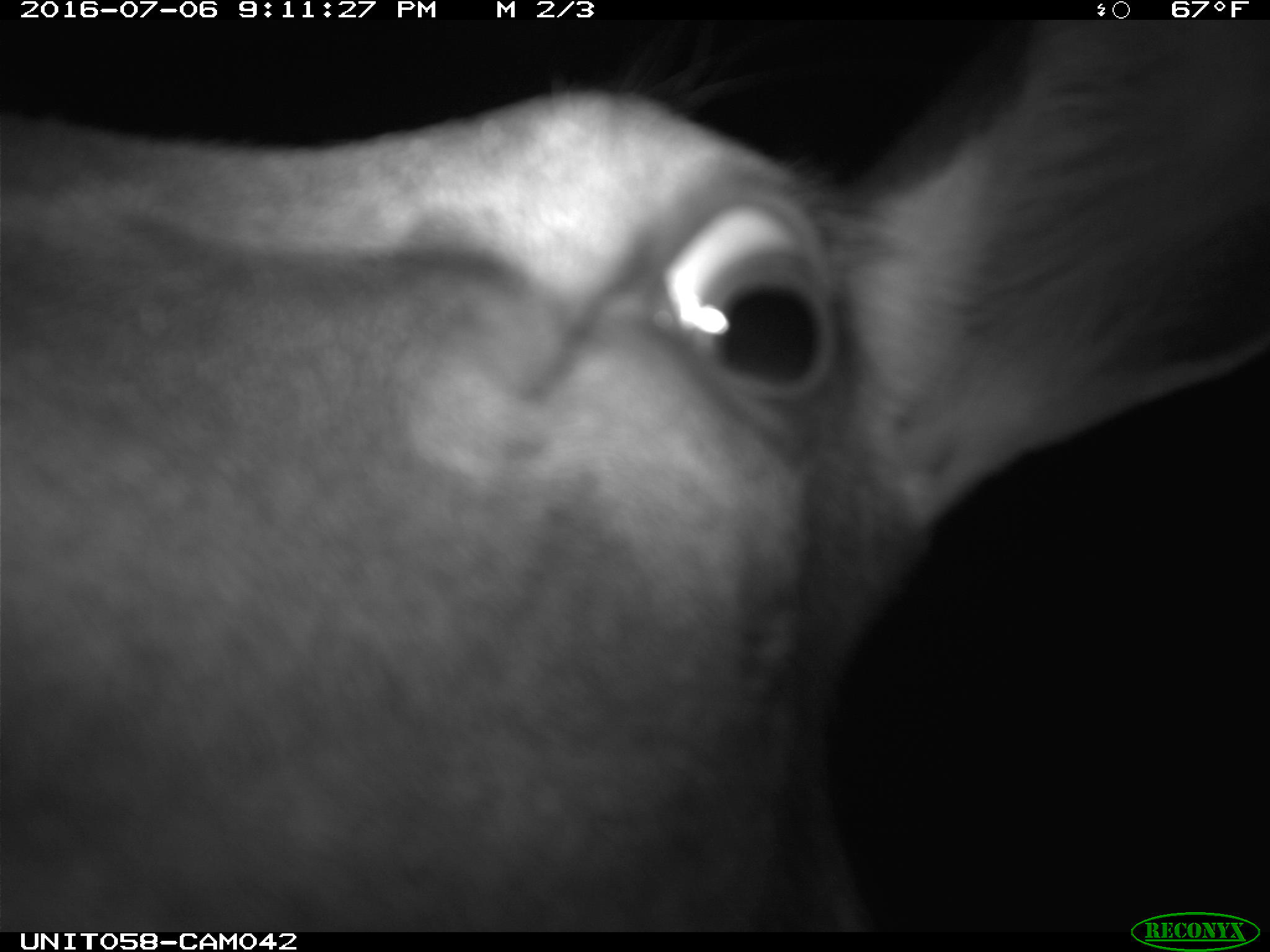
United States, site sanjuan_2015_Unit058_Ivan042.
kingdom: Animalia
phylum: Chordata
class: Mammalia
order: Artiodactyla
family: Cervidae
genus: Cervus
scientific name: Cervus elaphus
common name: red deer